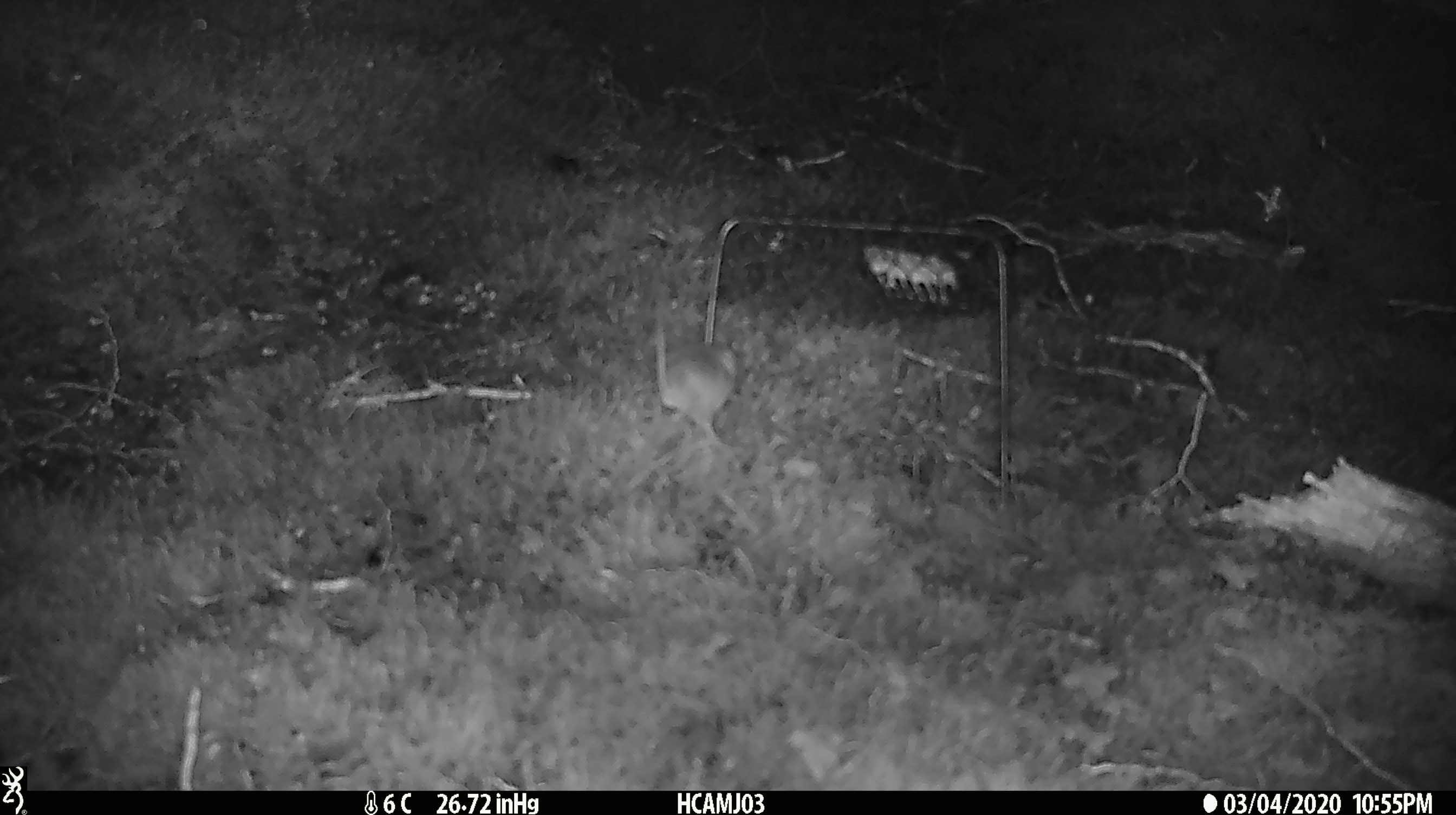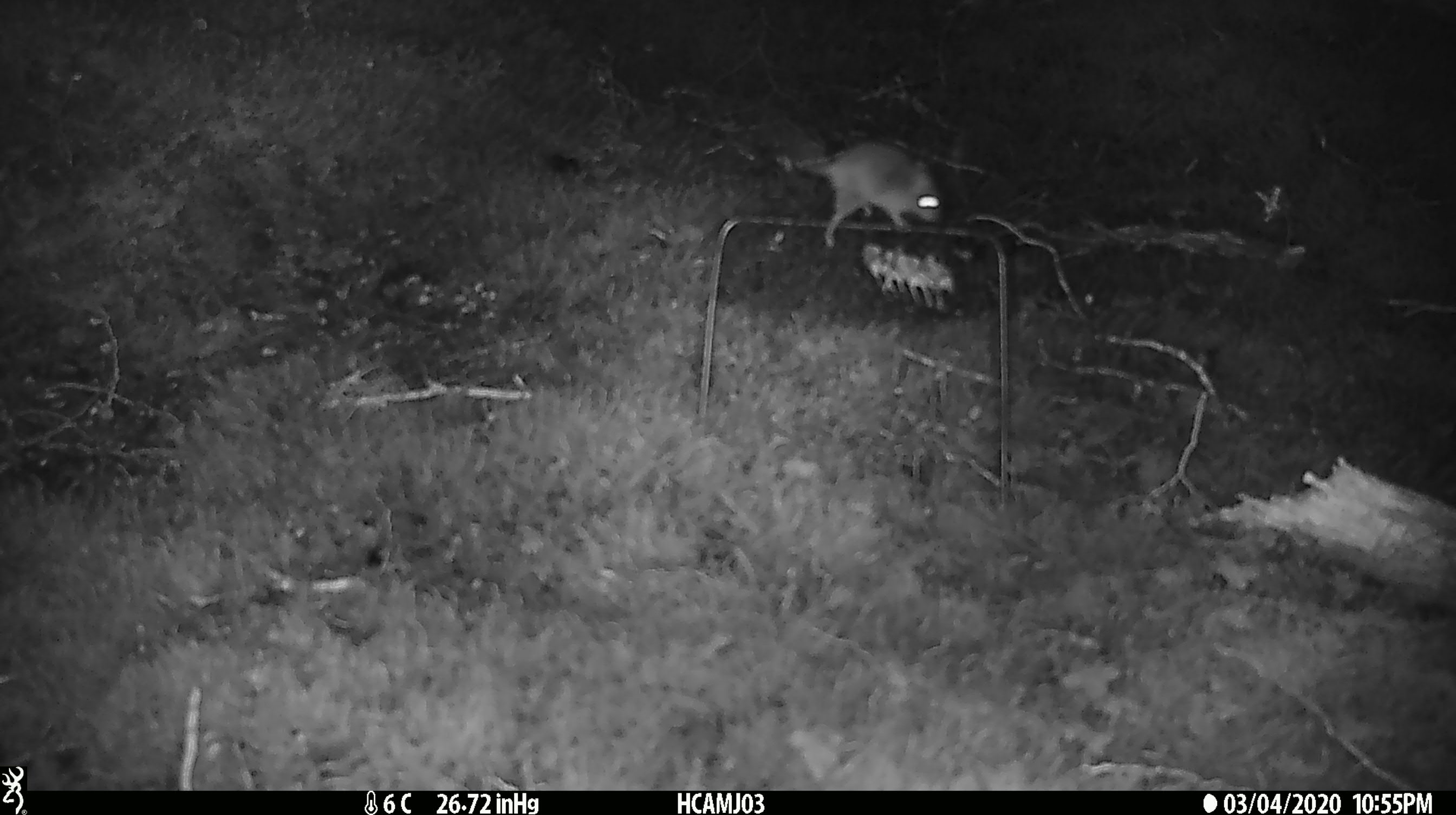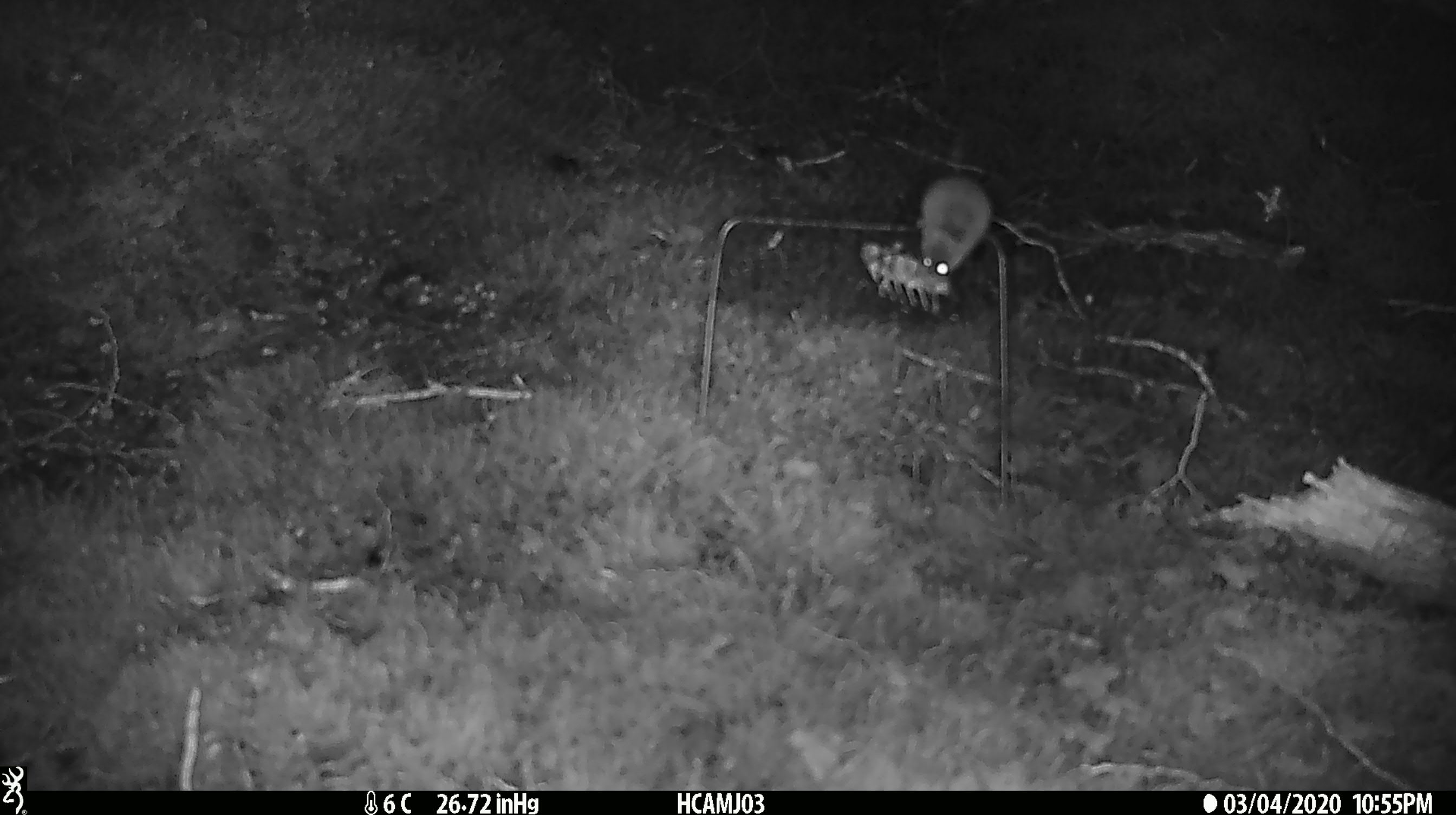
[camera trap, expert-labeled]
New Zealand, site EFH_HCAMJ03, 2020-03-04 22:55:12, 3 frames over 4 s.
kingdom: Animalia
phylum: Chordata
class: Mammalia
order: Rodentia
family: Muridae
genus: Mus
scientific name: Mus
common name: mouse